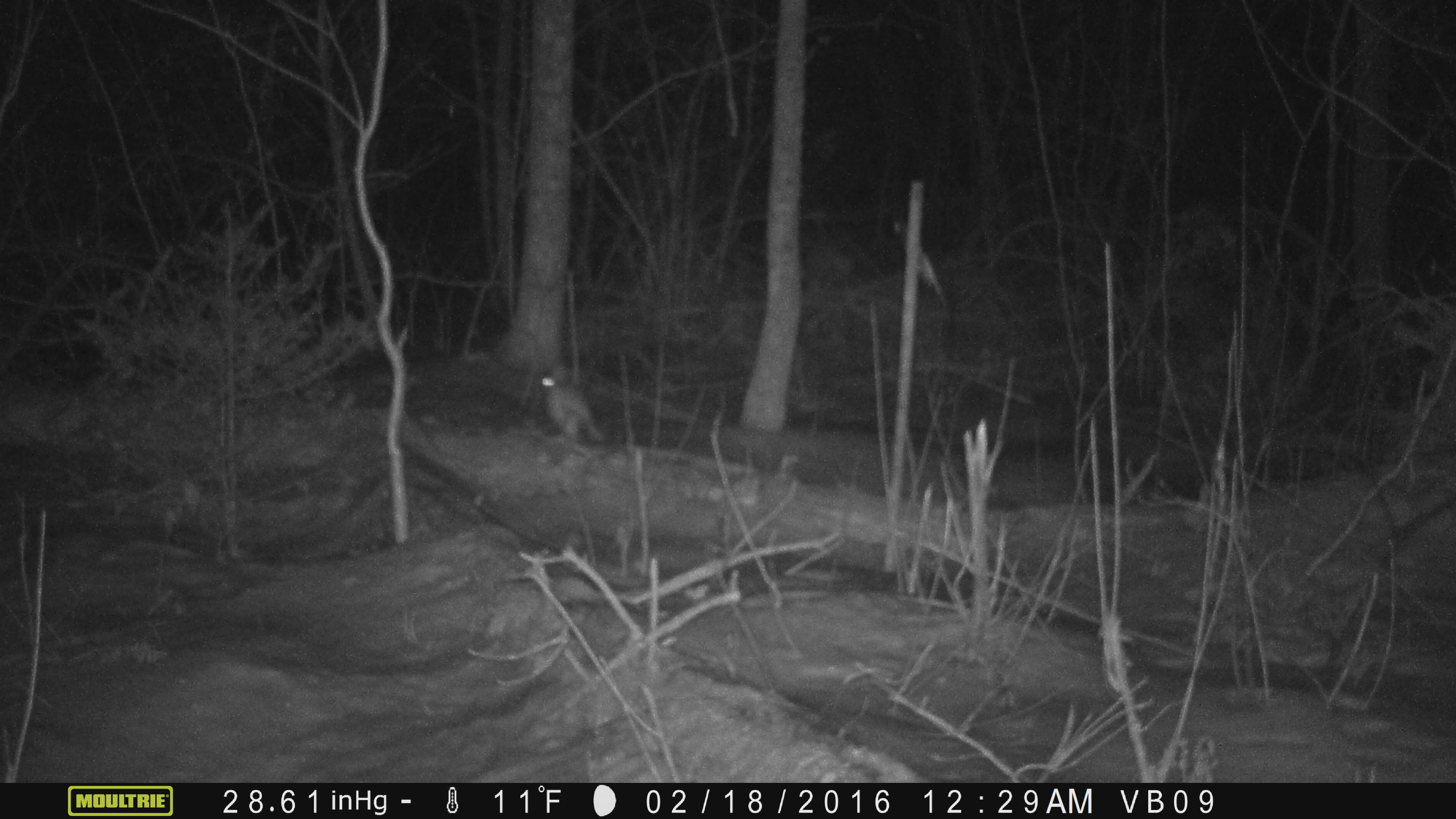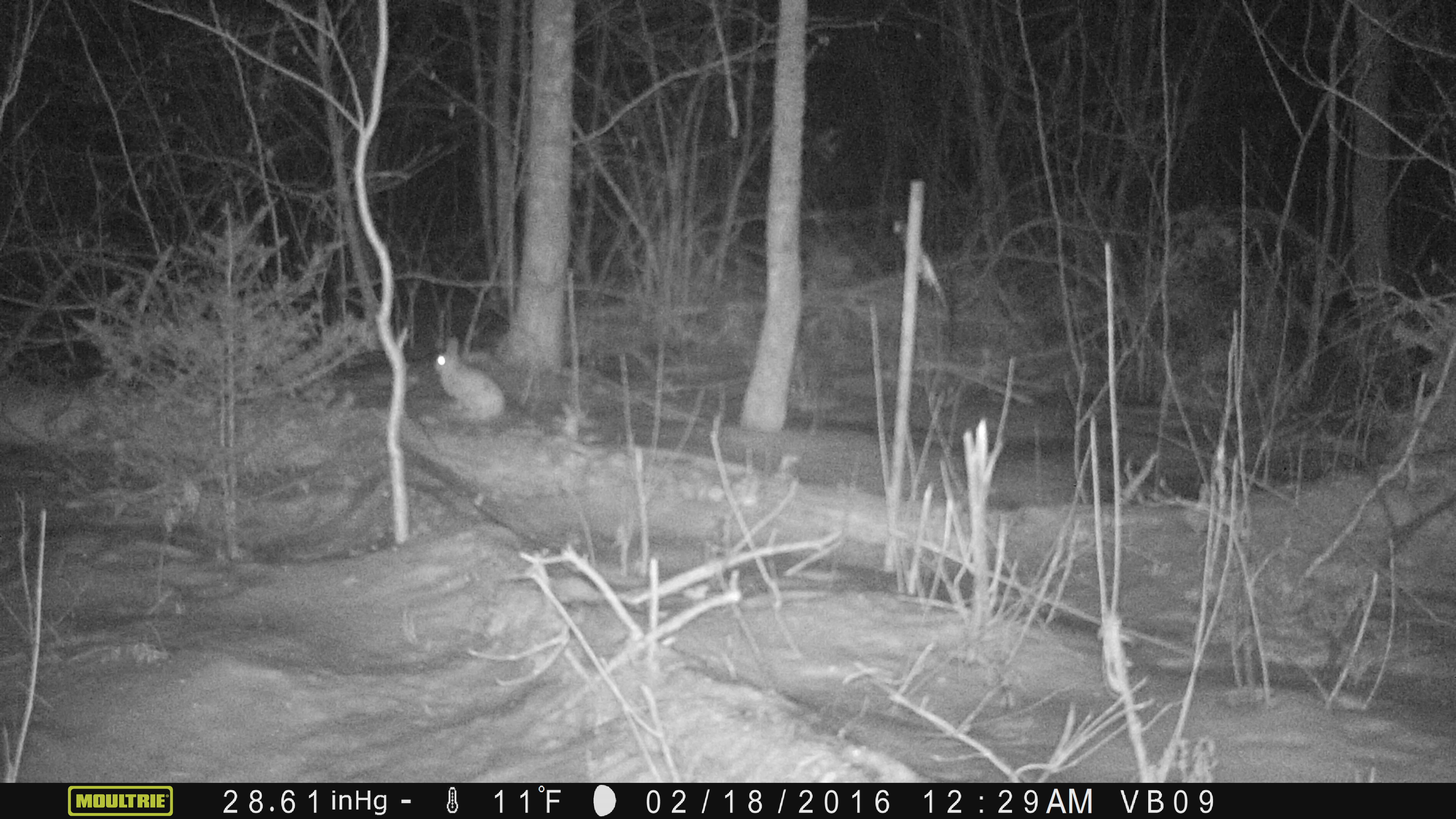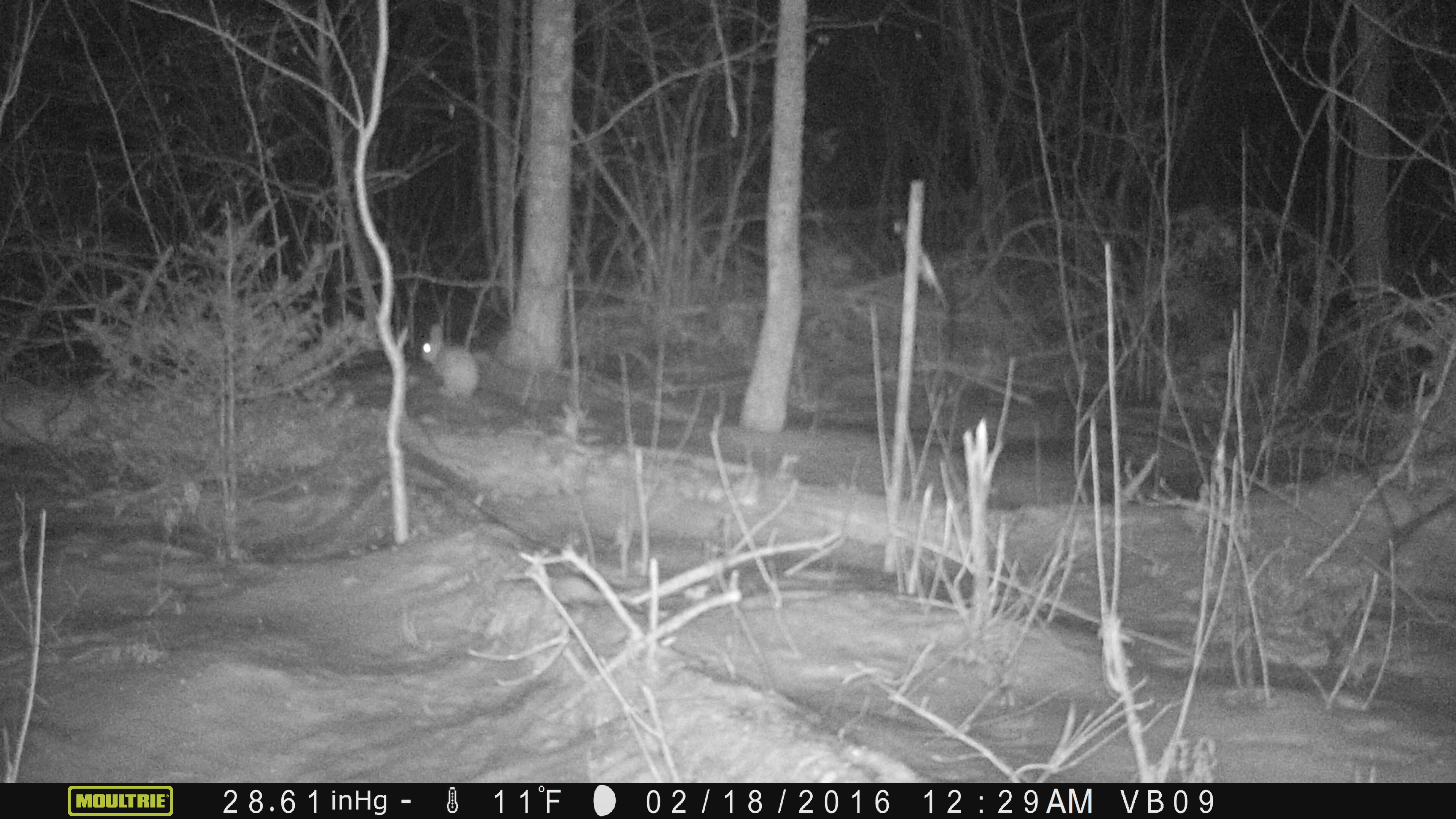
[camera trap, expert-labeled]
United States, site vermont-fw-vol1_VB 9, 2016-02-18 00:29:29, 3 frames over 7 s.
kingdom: Animalia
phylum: Chordata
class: Mammalia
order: Lagomorpha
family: Leporidae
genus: Lepus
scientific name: Lepus americanus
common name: snowshoe hare